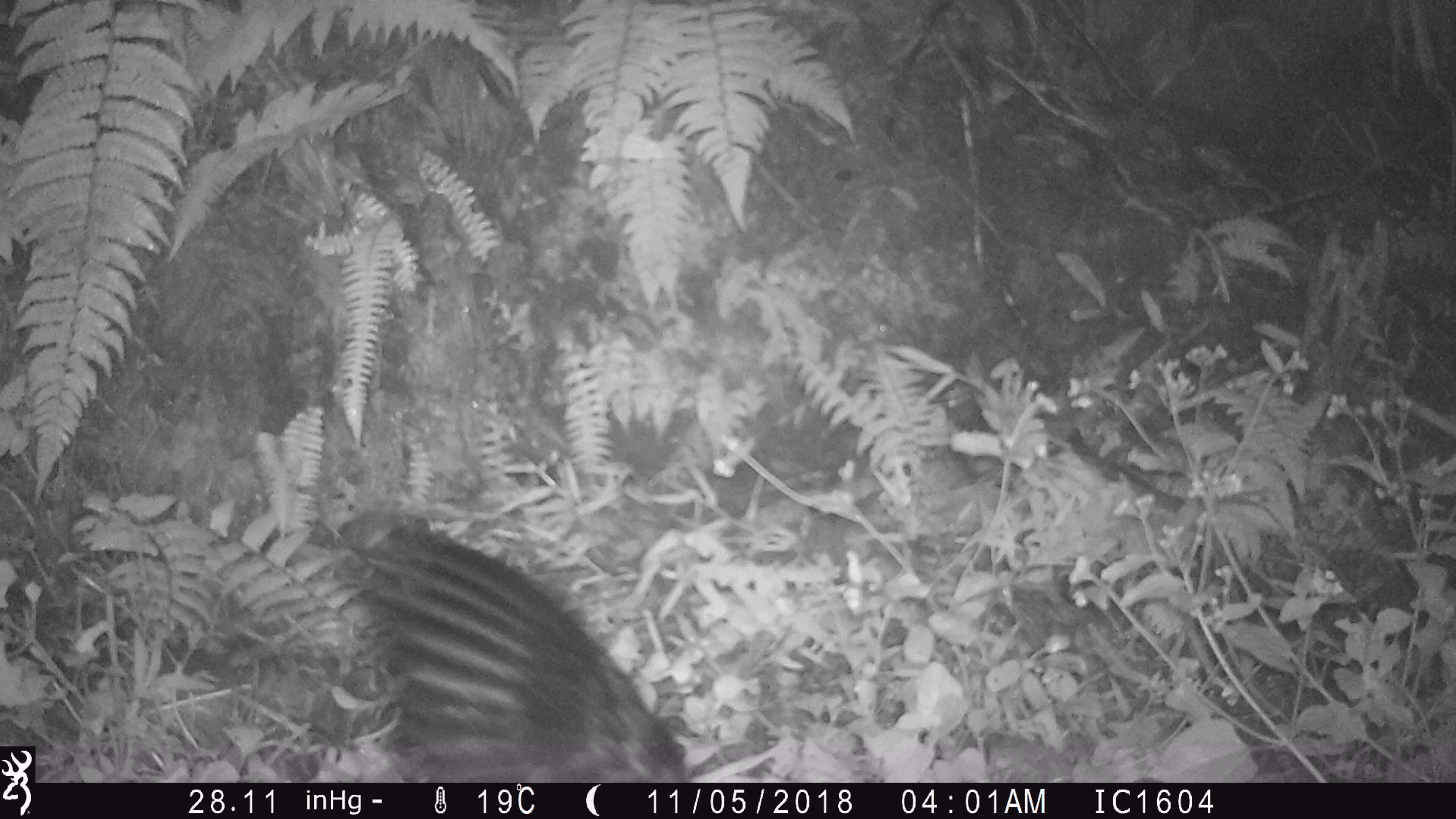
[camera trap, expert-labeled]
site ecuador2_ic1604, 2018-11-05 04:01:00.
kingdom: Animalia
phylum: Chordata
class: Aves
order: Procellariiformes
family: Procellariidae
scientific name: Procellariidae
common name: petrel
Petrel (Procellariidae).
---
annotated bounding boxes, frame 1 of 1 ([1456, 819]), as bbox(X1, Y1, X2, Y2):
petrel: bbox(312, 507, 689, 781)